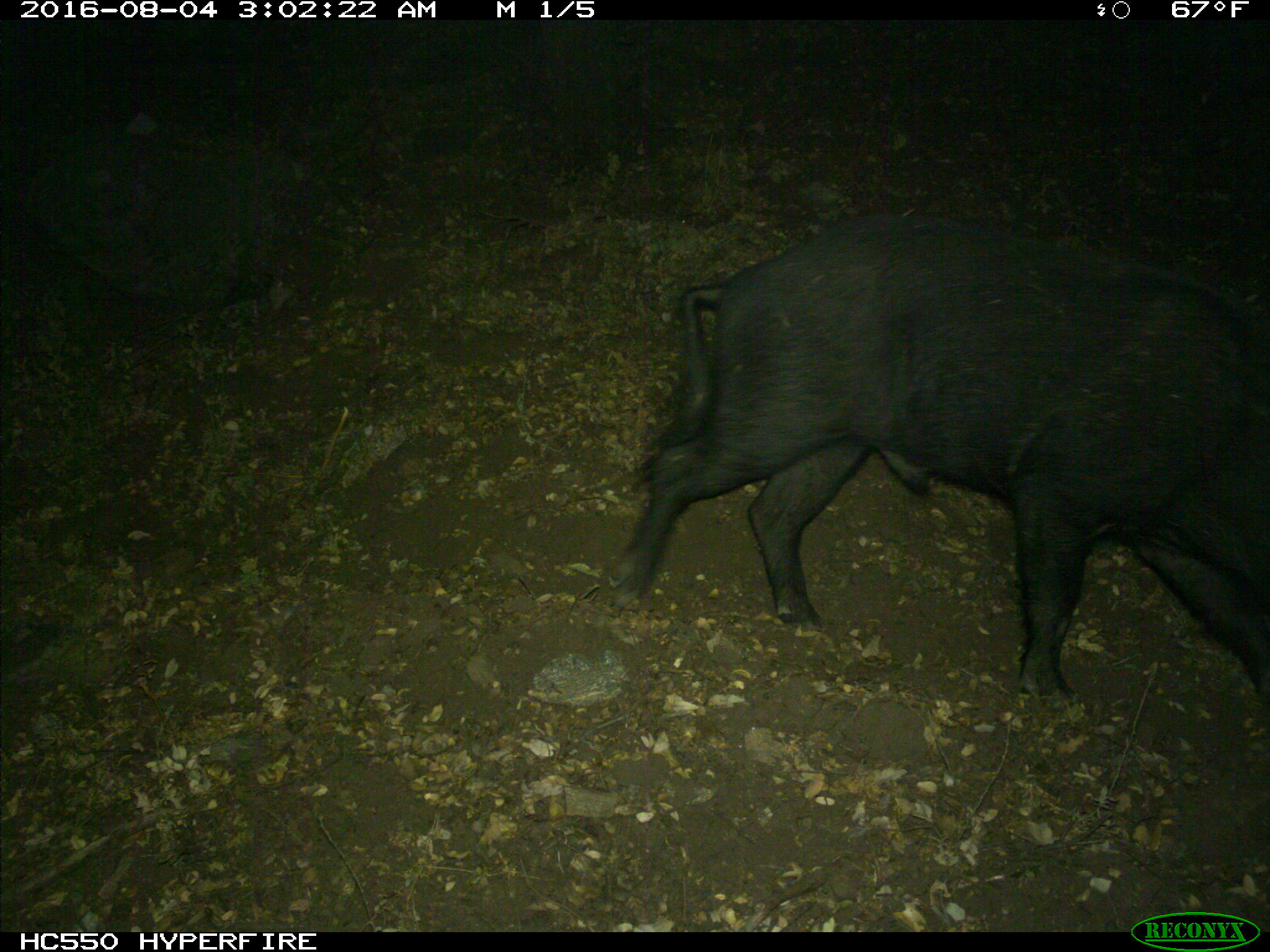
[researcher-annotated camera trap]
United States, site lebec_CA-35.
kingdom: Animalia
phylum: Chordata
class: Mammalia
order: Artiodactyla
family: Suidae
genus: Sus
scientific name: Sus scrofa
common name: wild boar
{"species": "Sus scrofa (wild boar)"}